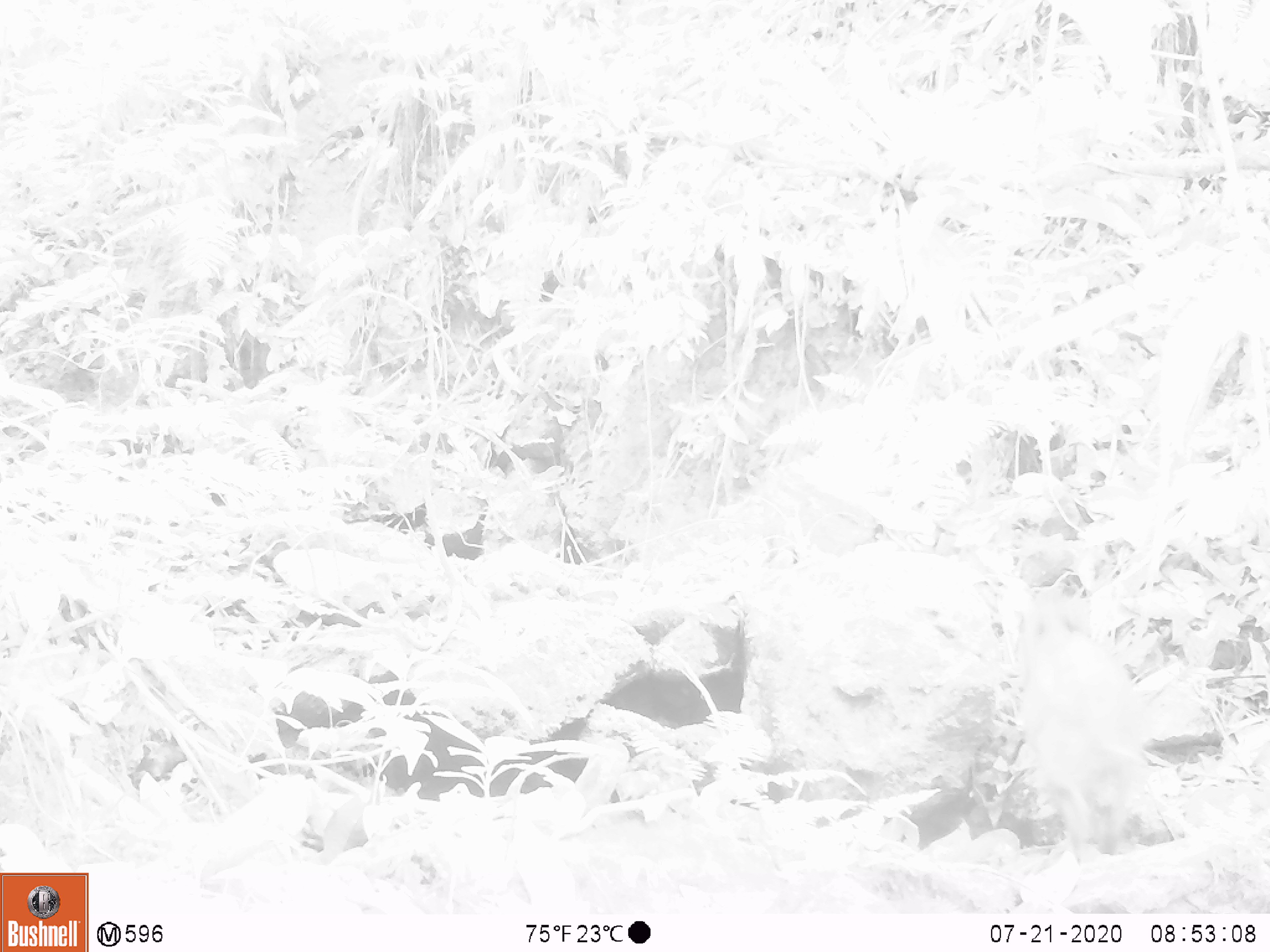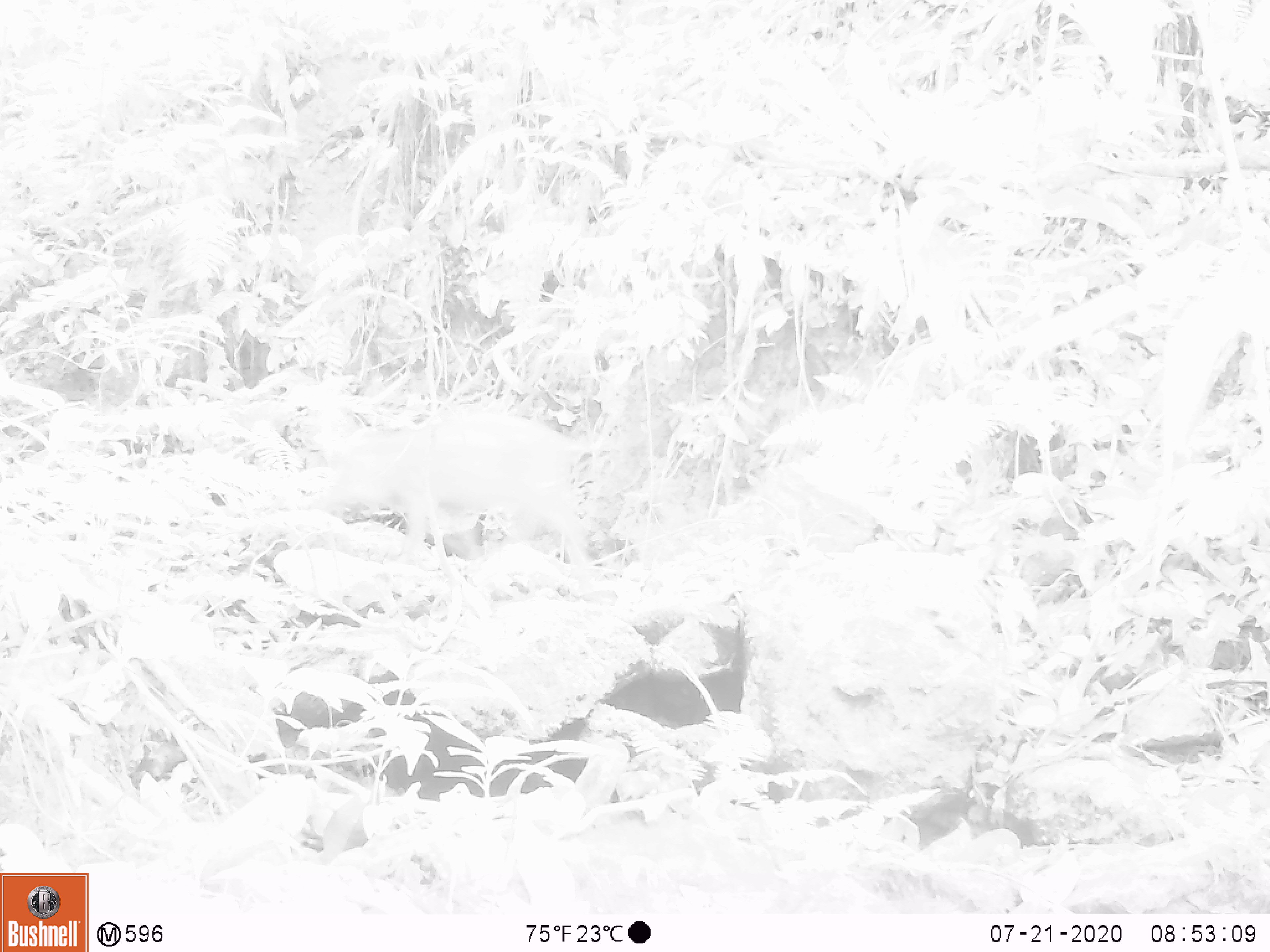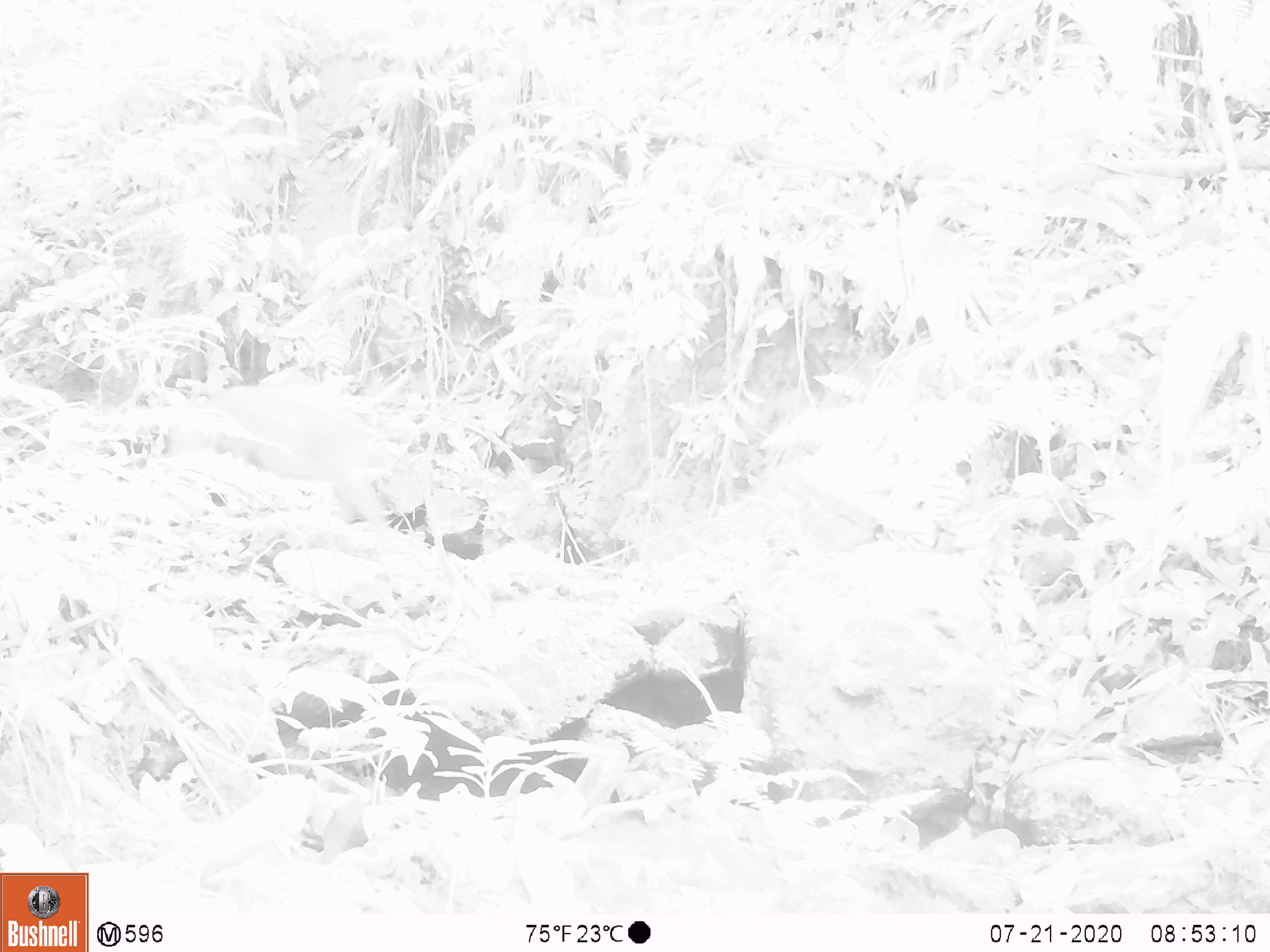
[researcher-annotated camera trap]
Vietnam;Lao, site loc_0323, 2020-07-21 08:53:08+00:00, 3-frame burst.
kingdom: Animalia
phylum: Chordata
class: Mammalia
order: Artiodactyla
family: Suidae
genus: Sus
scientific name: Sus scrofa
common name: eurasian wild pig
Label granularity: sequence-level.